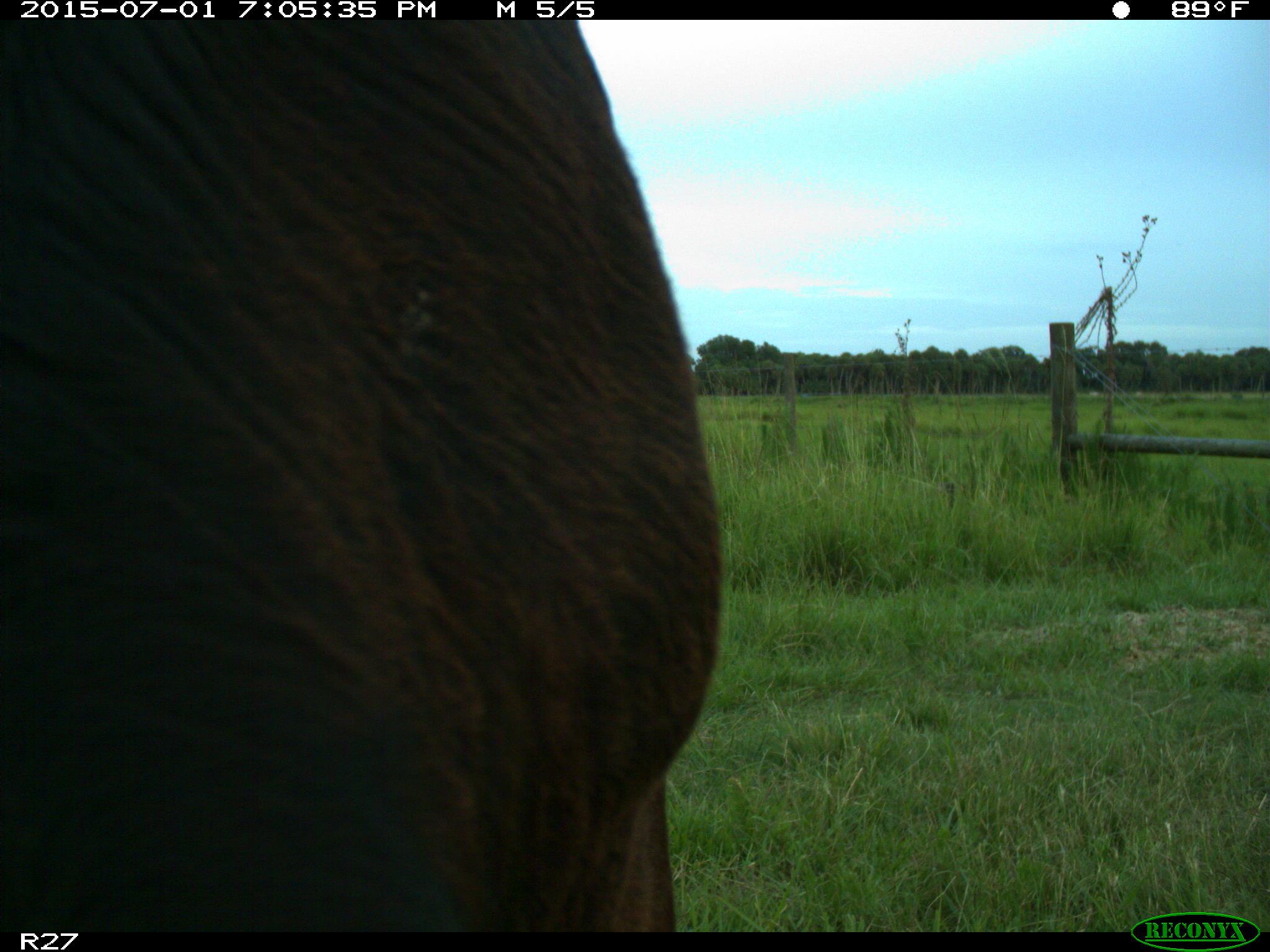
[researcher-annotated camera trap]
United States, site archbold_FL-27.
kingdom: Animalia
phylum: Chordata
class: Mammalia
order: Artiodactyla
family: Bovidae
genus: Bos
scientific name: Bos taurus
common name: domestic cow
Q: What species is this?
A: Bos taurus (domestic cow).